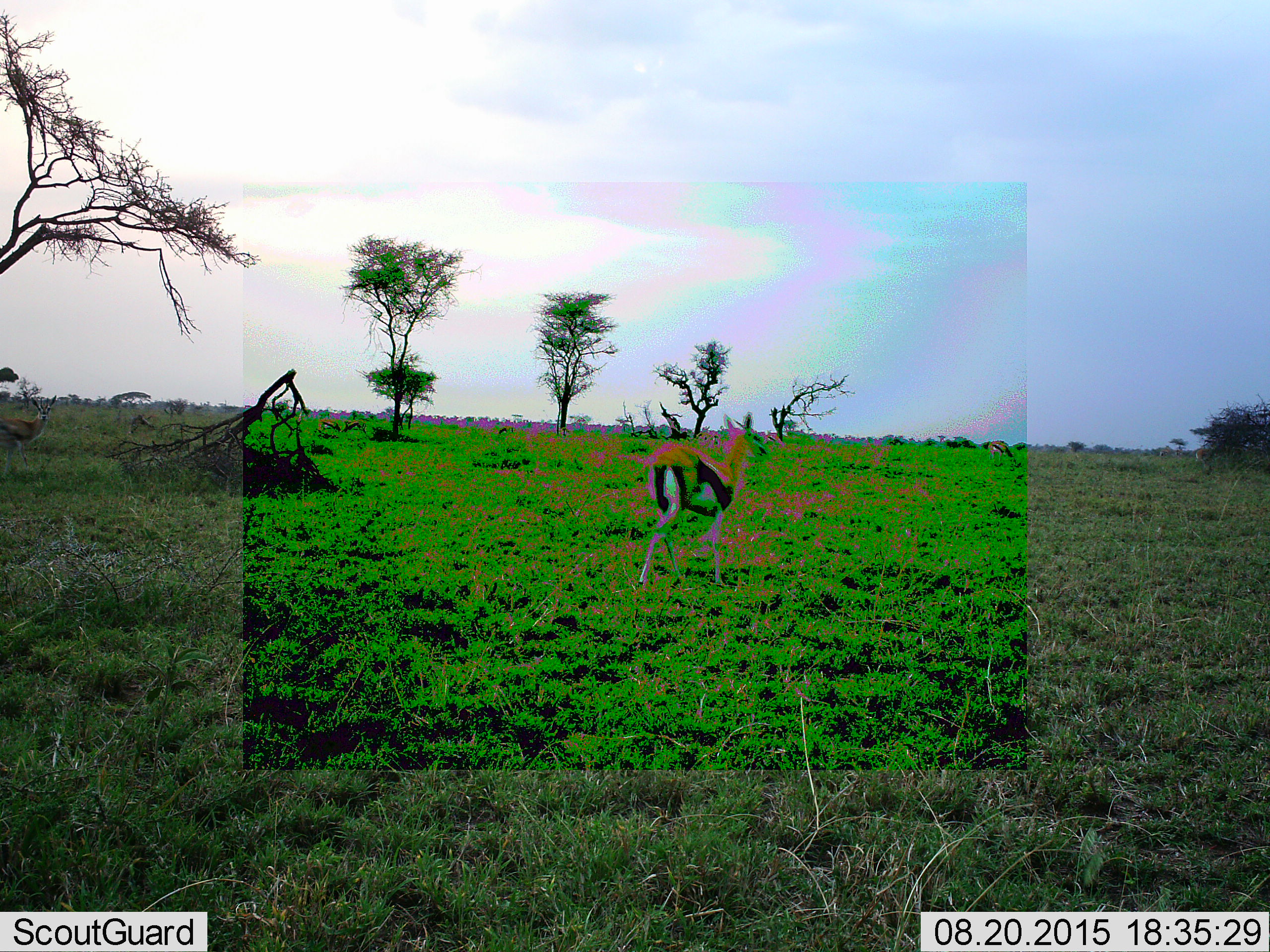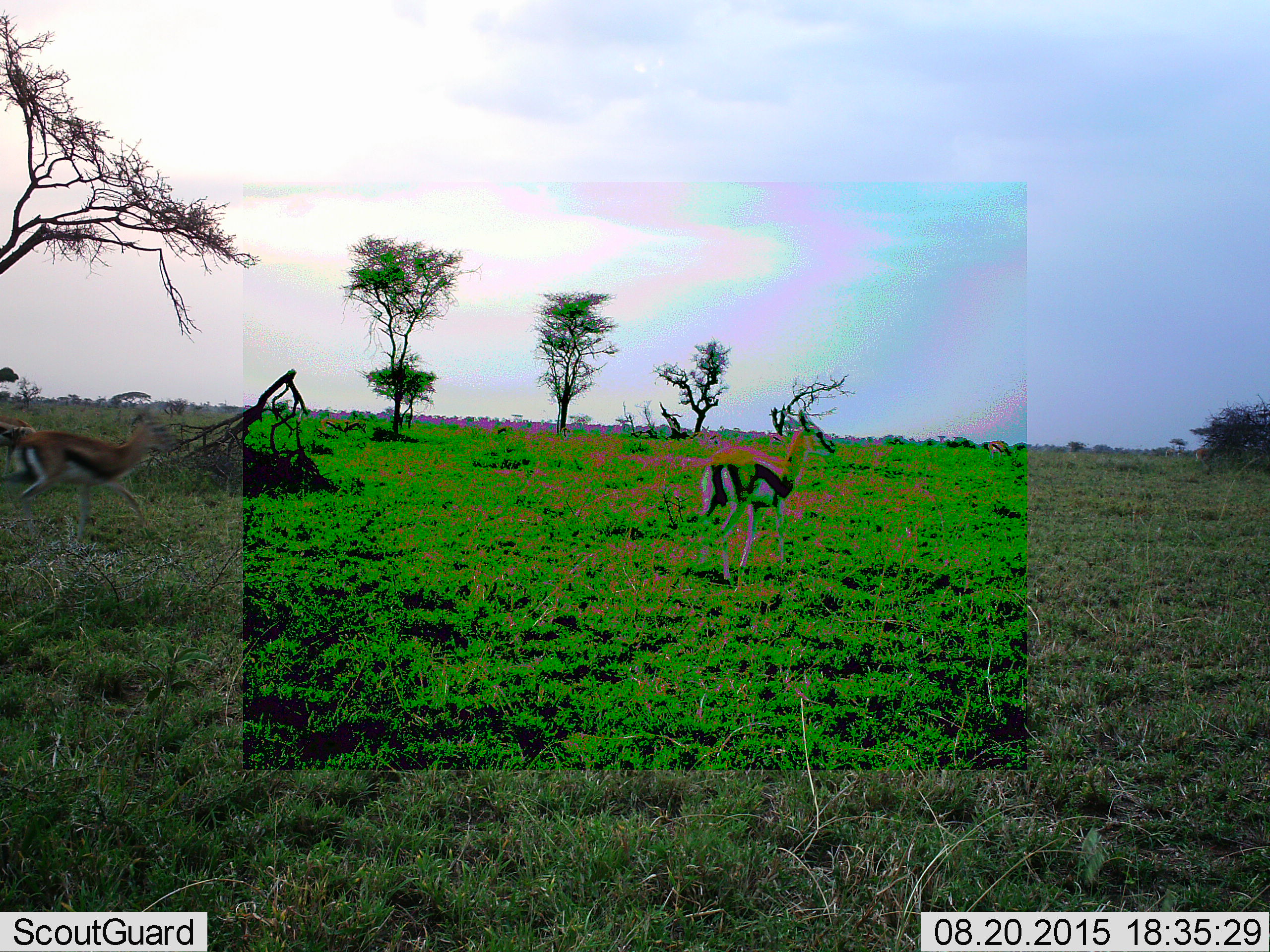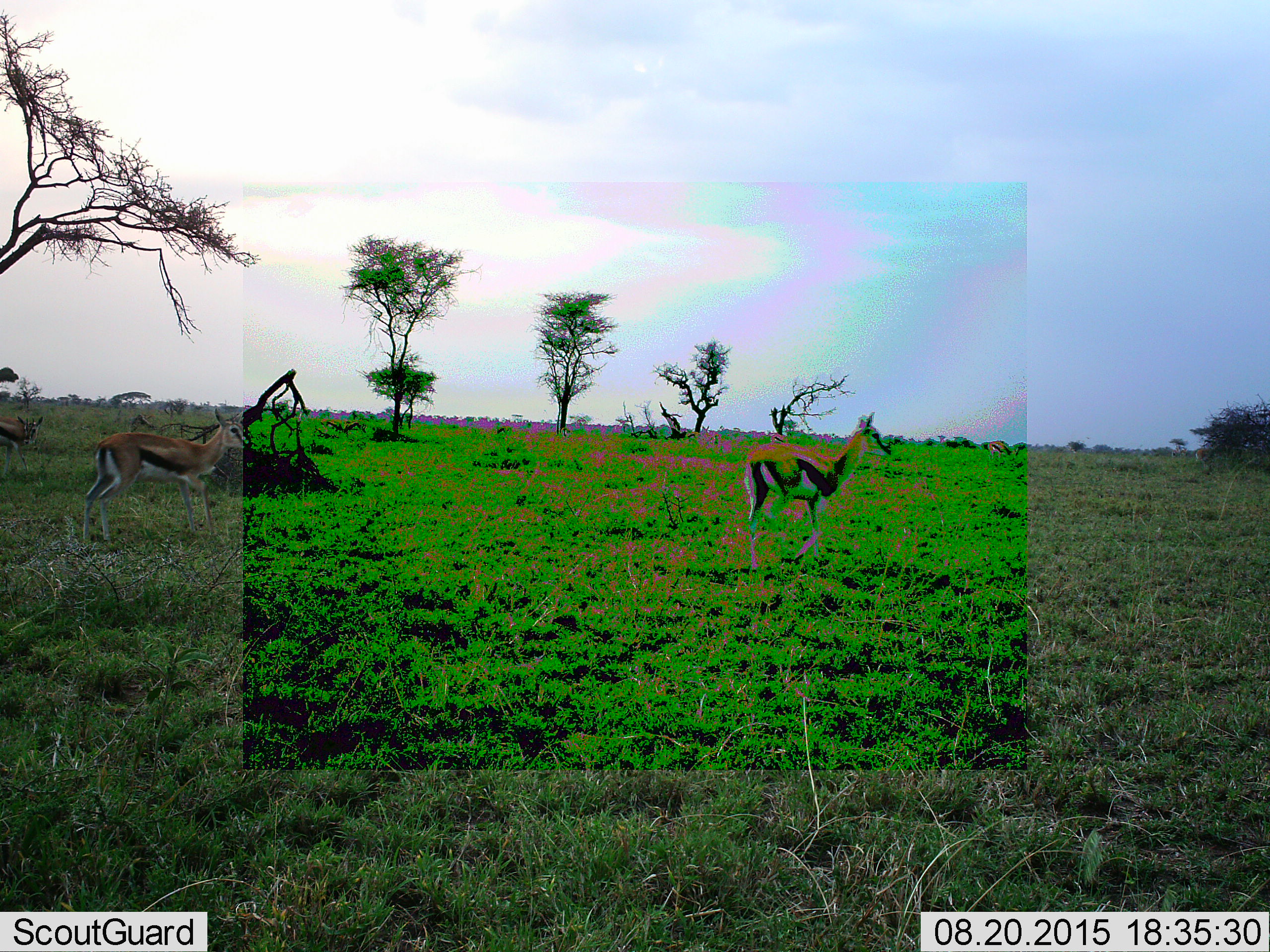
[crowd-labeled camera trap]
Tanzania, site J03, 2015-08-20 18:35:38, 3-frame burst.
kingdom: Animalia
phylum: Chordata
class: Mammalia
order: Artiodactyla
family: Bovidae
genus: Eudorcas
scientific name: Eudorcas thomsonii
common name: thomson's gazelle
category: gazellethomsons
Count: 3.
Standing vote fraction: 33%.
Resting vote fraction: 0%.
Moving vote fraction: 89%.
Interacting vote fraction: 0%.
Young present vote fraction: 0%.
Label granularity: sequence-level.